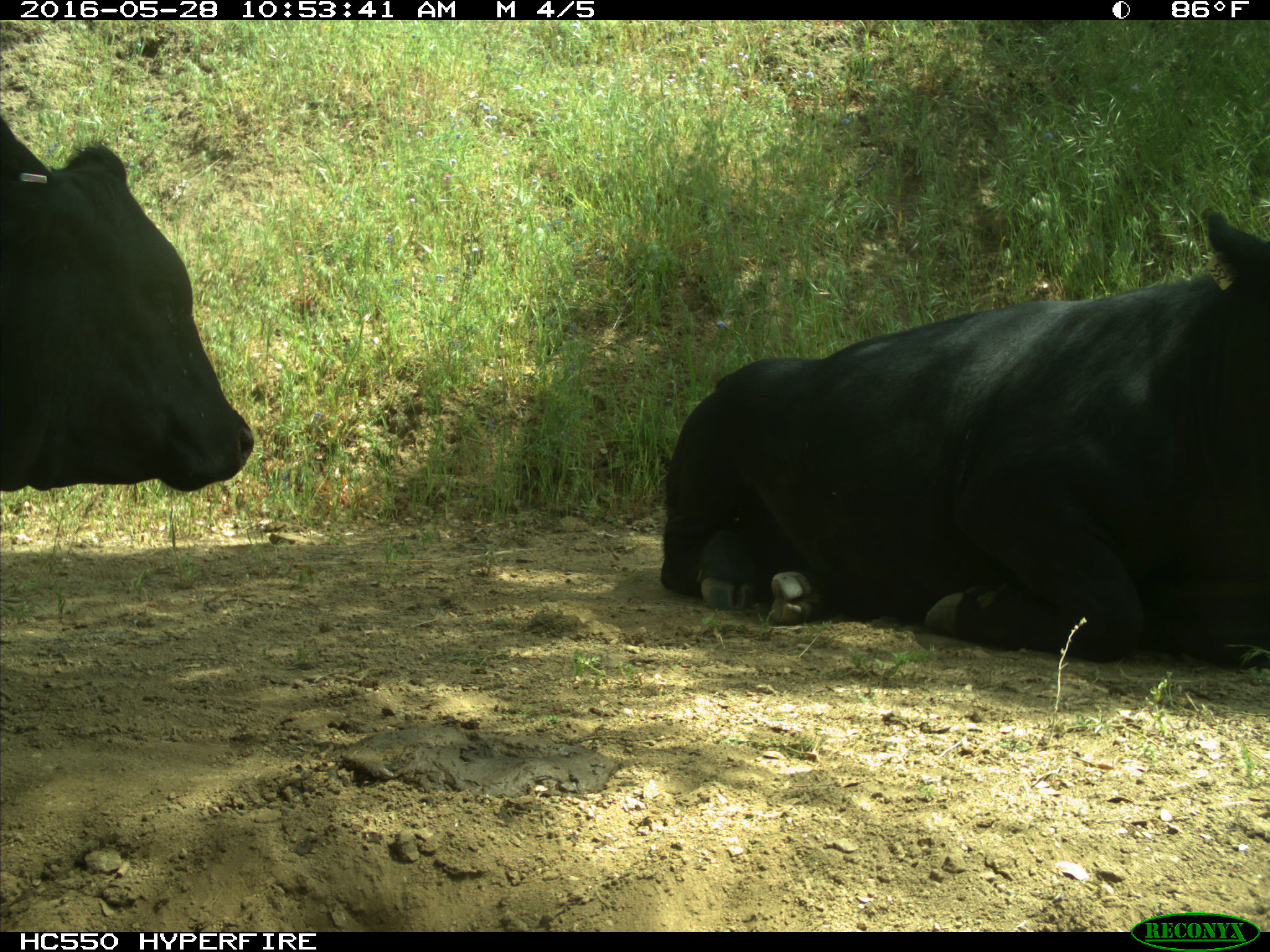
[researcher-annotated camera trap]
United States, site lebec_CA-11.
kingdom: Animalia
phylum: Chordata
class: Mammalia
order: Artiodactyla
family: Bovidae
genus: Bos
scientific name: Bos taurus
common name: domestic cow